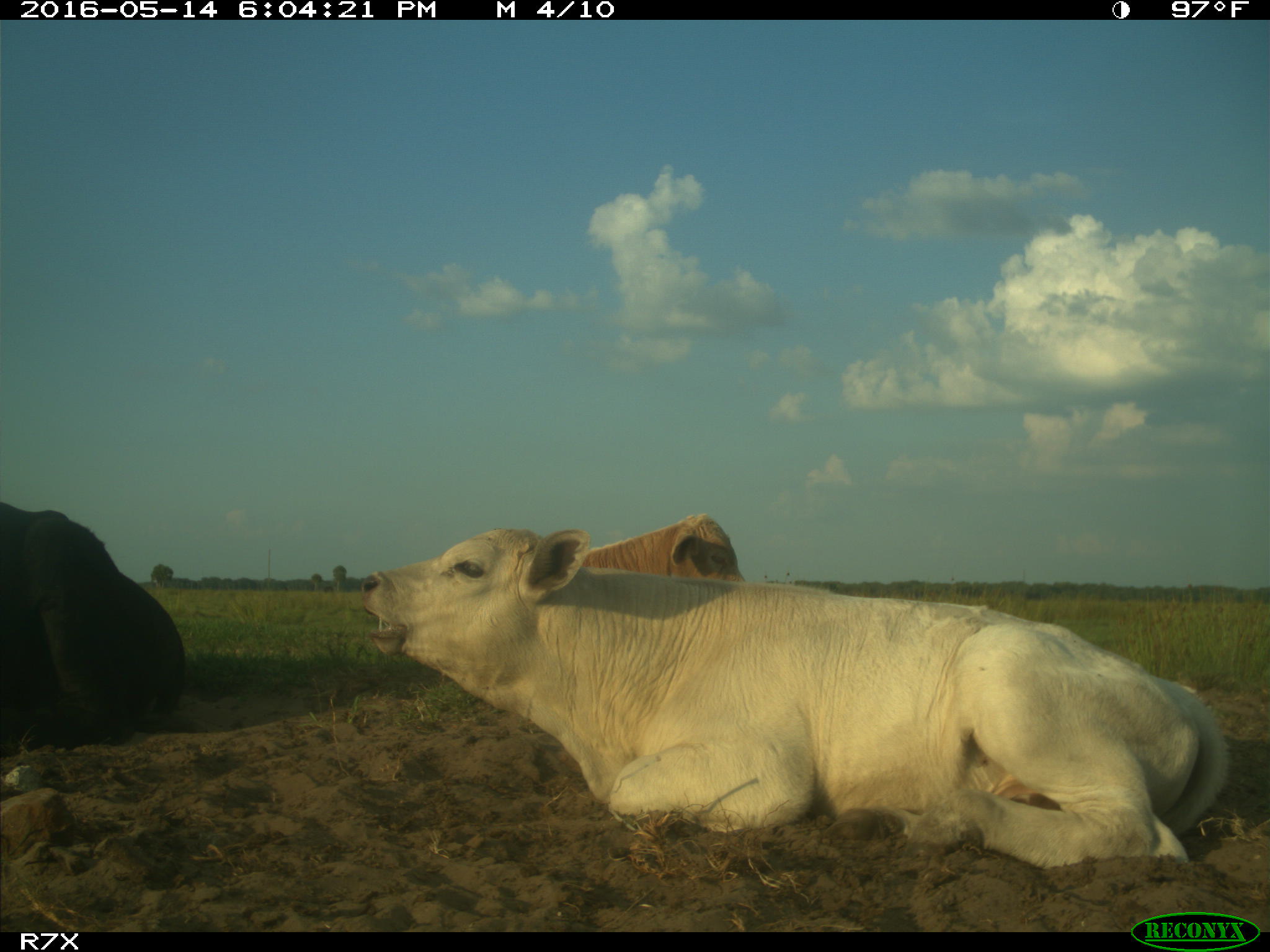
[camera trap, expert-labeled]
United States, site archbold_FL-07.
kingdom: Animalia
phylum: Chordata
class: Mammalia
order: Artiodactyla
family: Bovidae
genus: Bos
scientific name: Bos taurus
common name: domestic cow